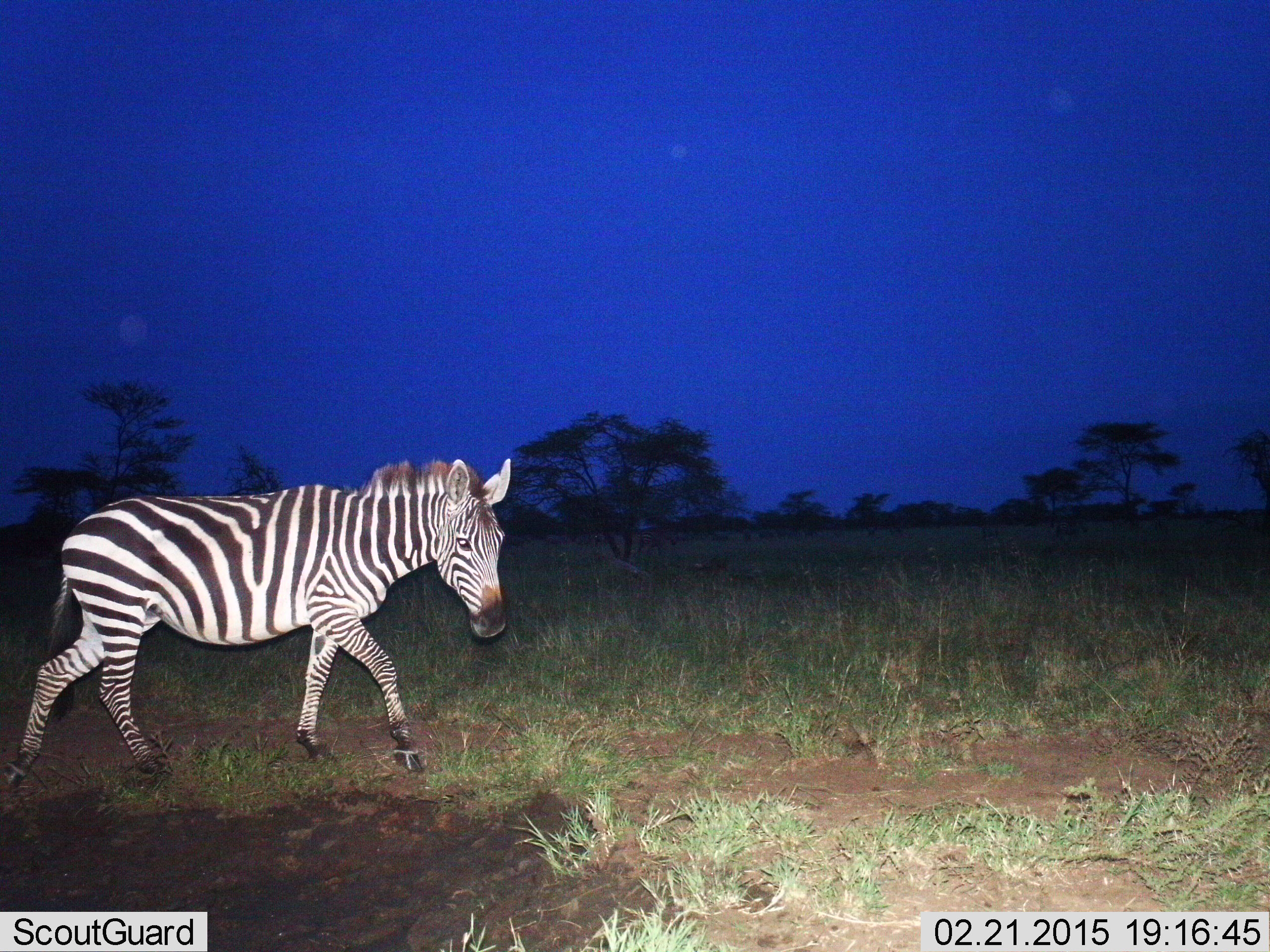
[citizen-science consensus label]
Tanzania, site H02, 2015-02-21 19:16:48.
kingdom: Animalia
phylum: Chordata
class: Mammalia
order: Perissodactyla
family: Equidae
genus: Equus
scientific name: Equus quagga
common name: plains zebra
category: zebra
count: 1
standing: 0%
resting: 0%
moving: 100%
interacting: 0%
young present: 0%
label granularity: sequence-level